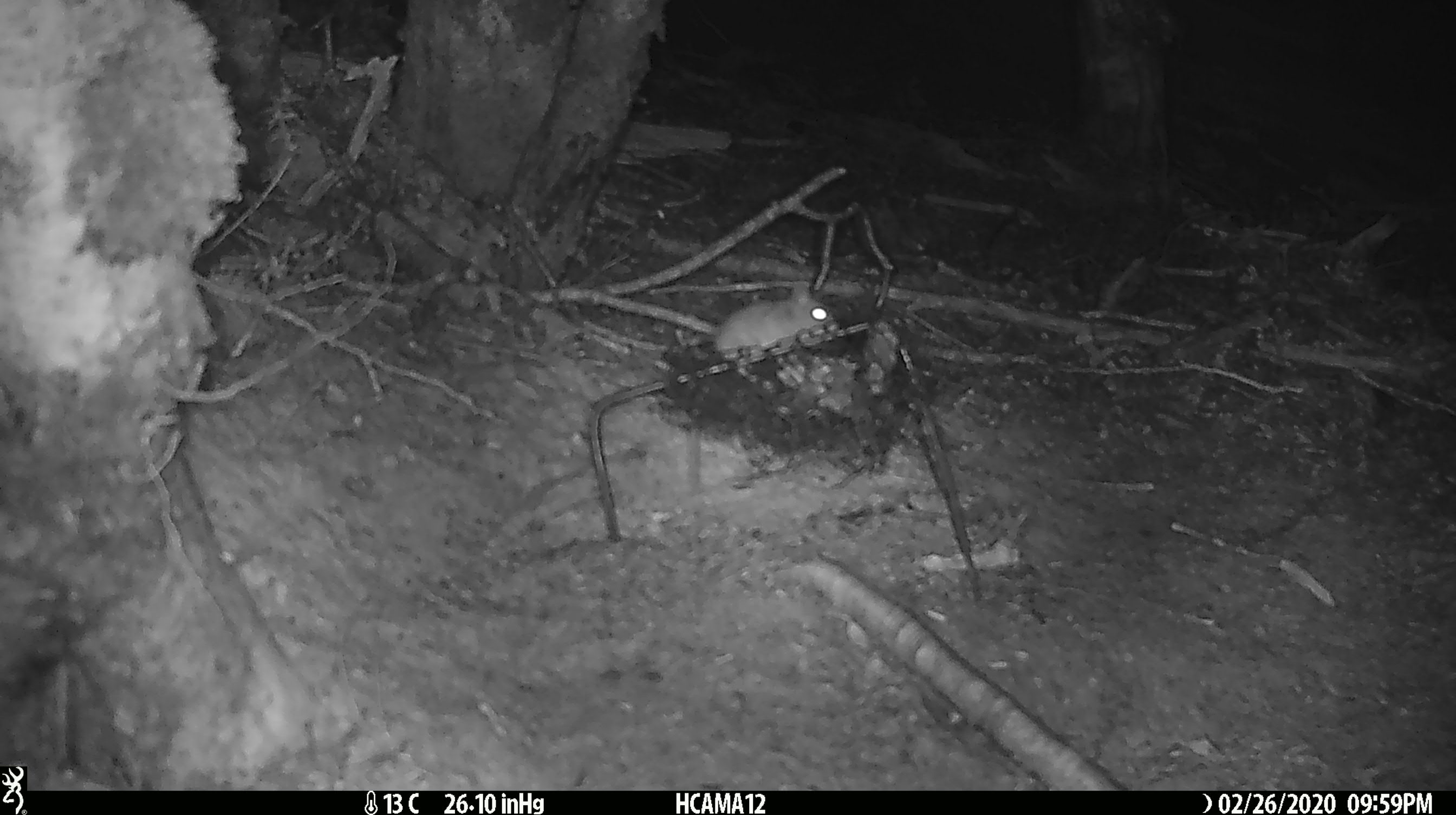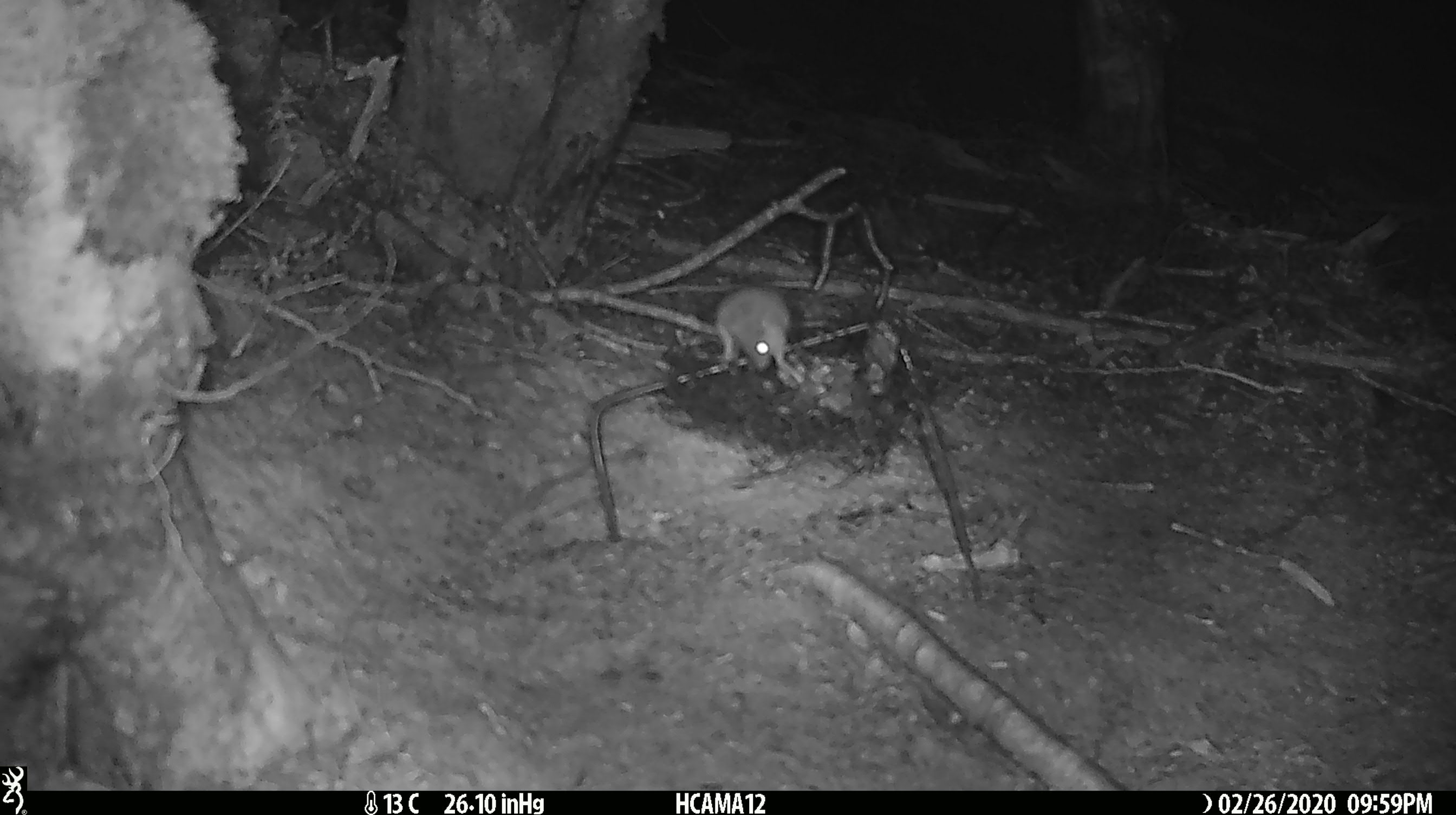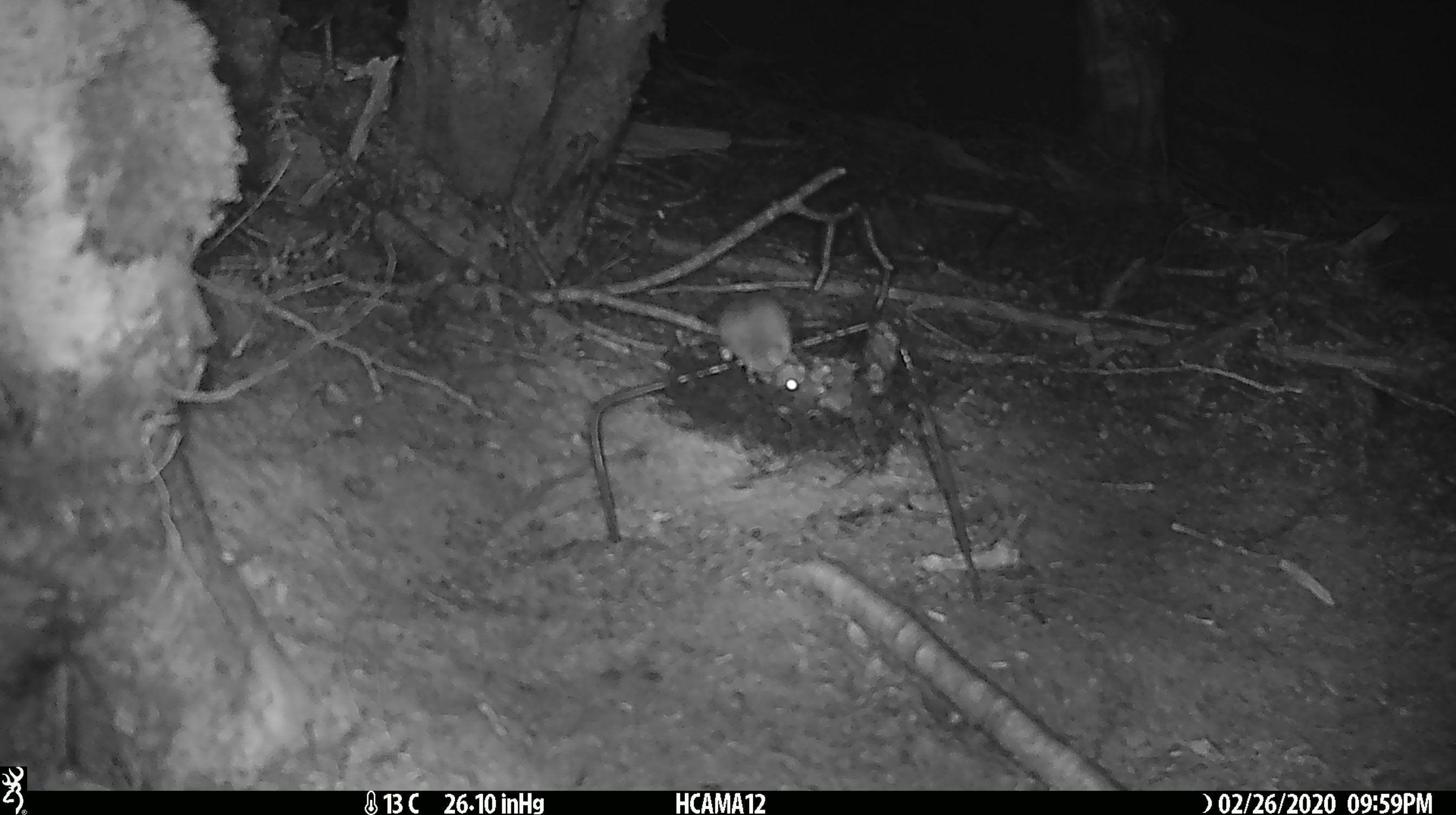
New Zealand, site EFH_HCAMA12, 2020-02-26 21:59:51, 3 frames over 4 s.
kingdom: Animalia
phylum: Chordata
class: Mammalia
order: Rodentia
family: Muridae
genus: Mus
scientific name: Mus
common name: mouse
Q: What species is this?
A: Mouse (Mus).